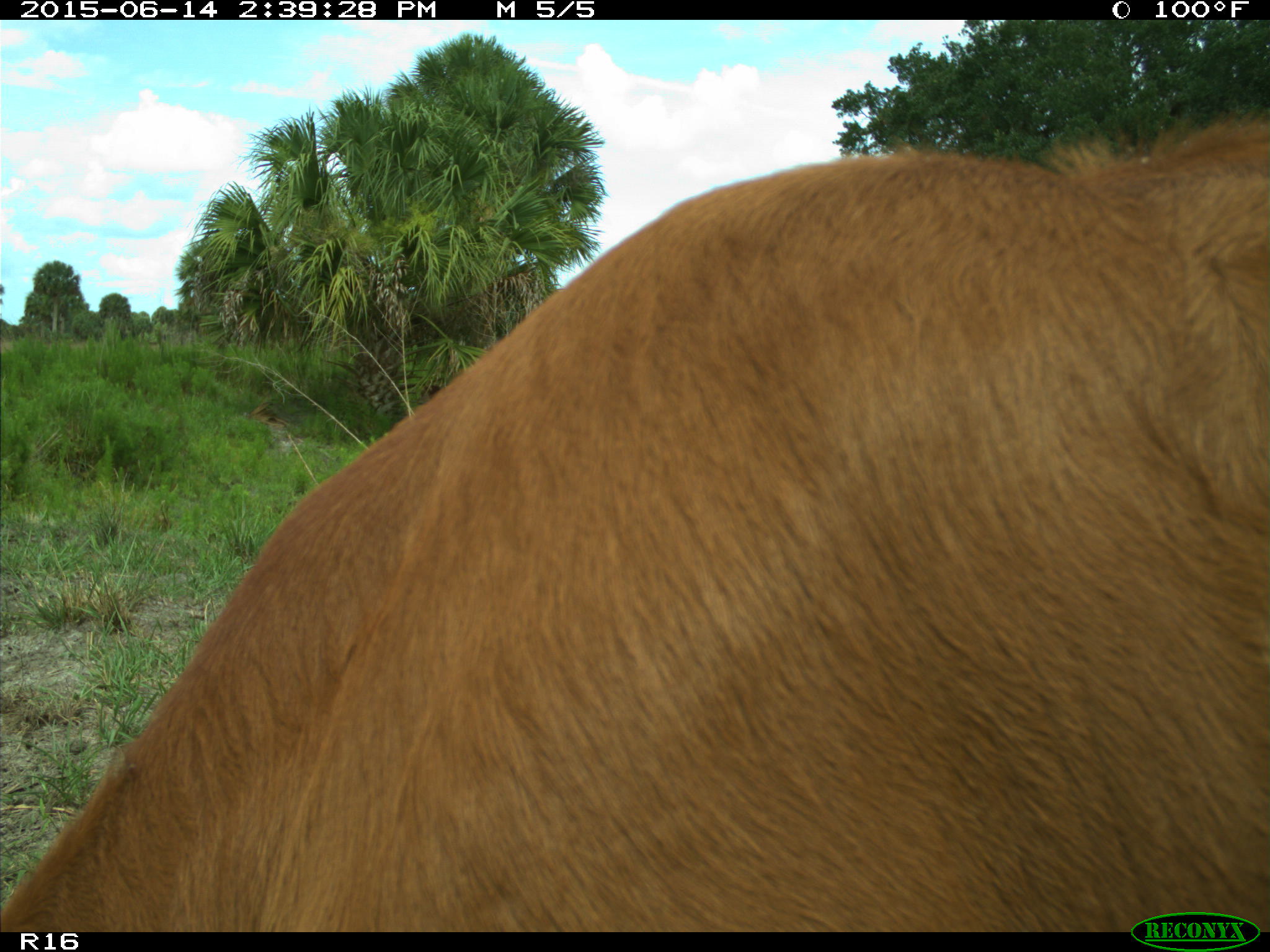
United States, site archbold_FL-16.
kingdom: Animalia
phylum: Chordata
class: Mammalia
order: Artiodactyla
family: Bovidae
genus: Bos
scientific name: Bos taurus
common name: domestic cow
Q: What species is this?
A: Bos taurus (domestic cow).